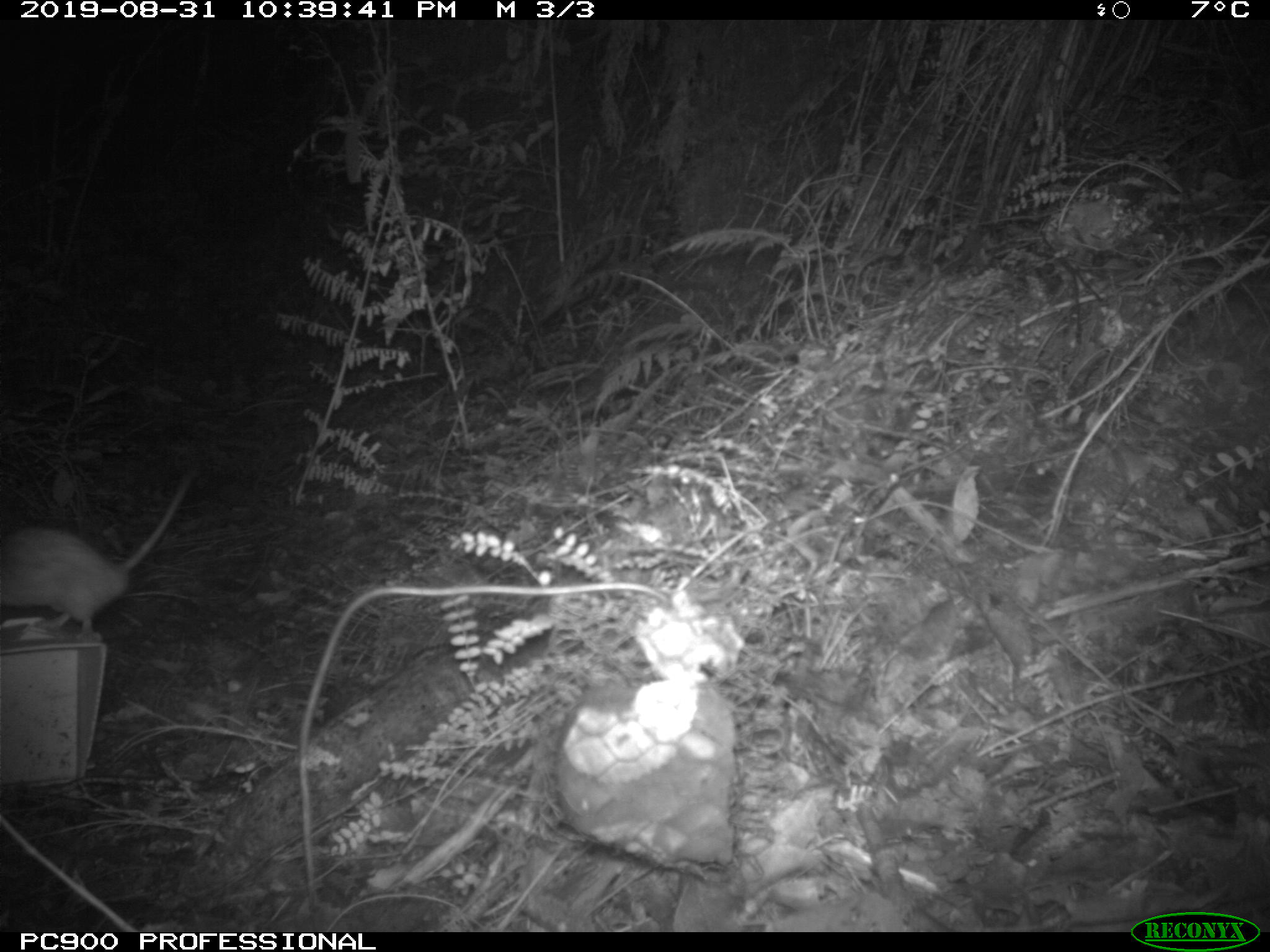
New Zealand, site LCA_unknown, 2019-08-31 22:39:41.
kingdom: Animalia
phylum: Chordata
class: Mammalia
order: Rodentia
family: Muridae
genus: Rattus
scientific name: Rattus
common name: rat